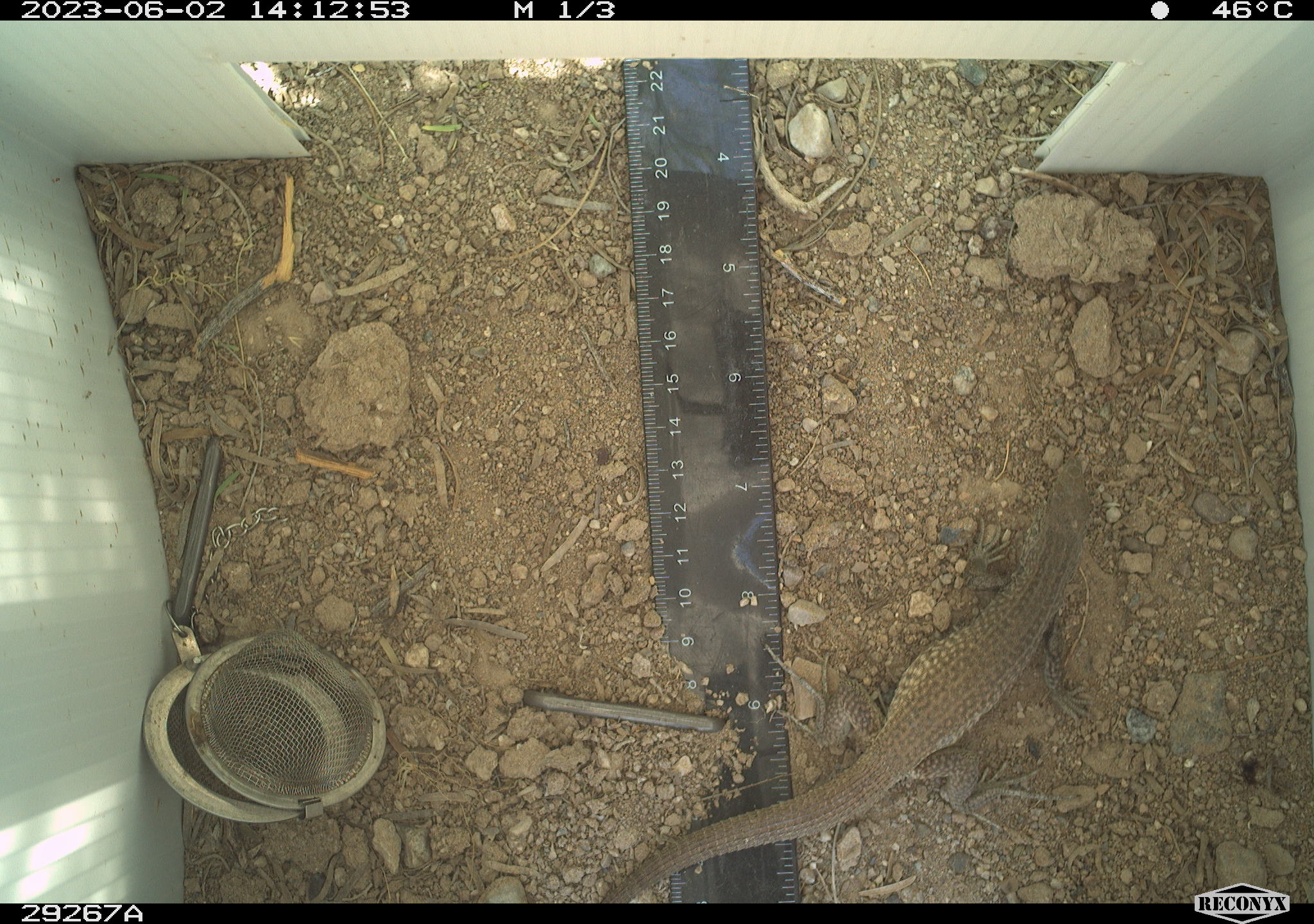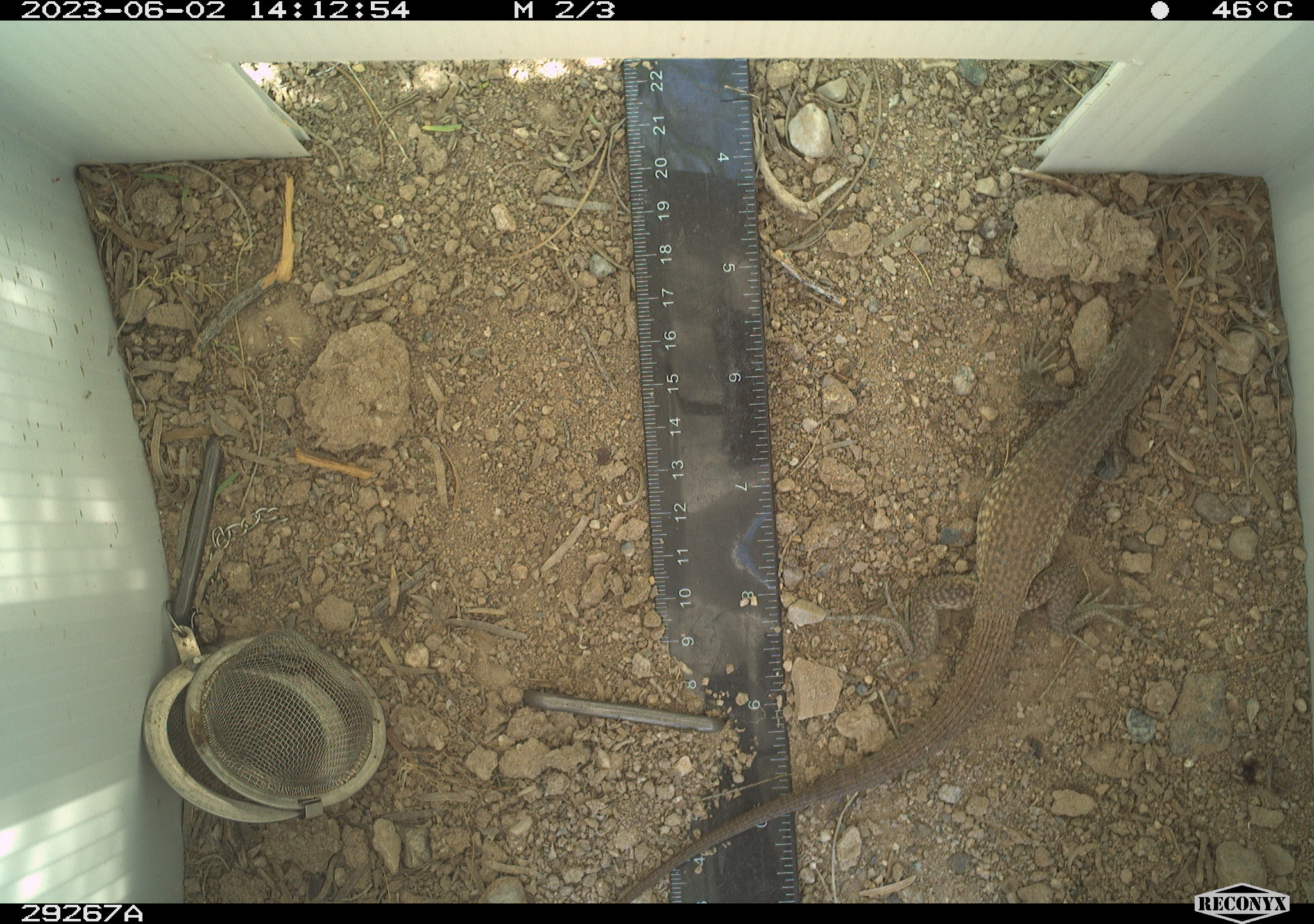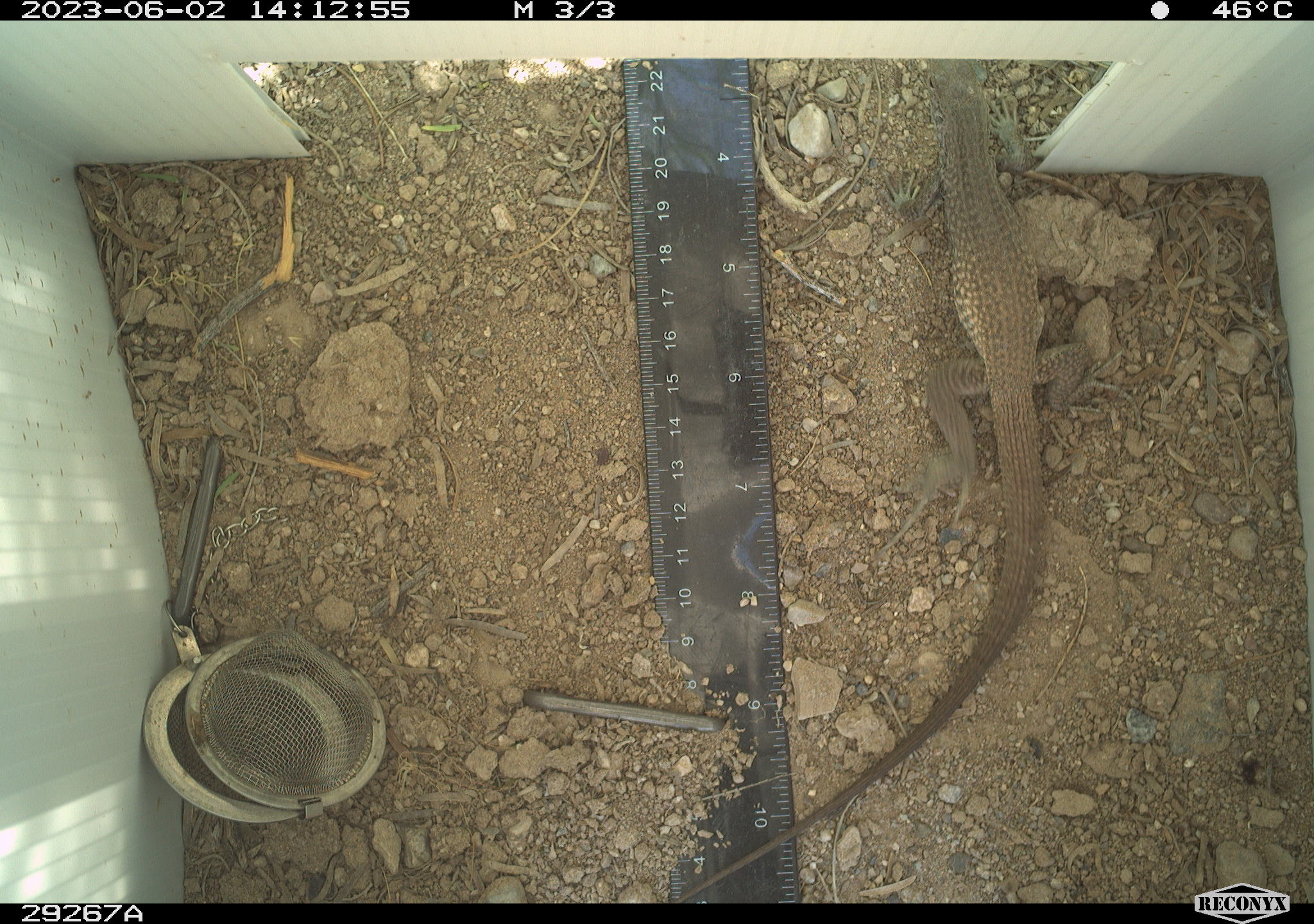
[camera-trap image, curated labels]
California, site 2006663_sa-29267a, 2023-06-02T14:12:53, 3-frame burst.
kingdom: Animalia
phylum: Chordata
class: Reptilia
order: Squamata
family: Teiidae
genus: Aspidoscelis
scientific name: Aspidoscelis tigris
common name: western whiptail